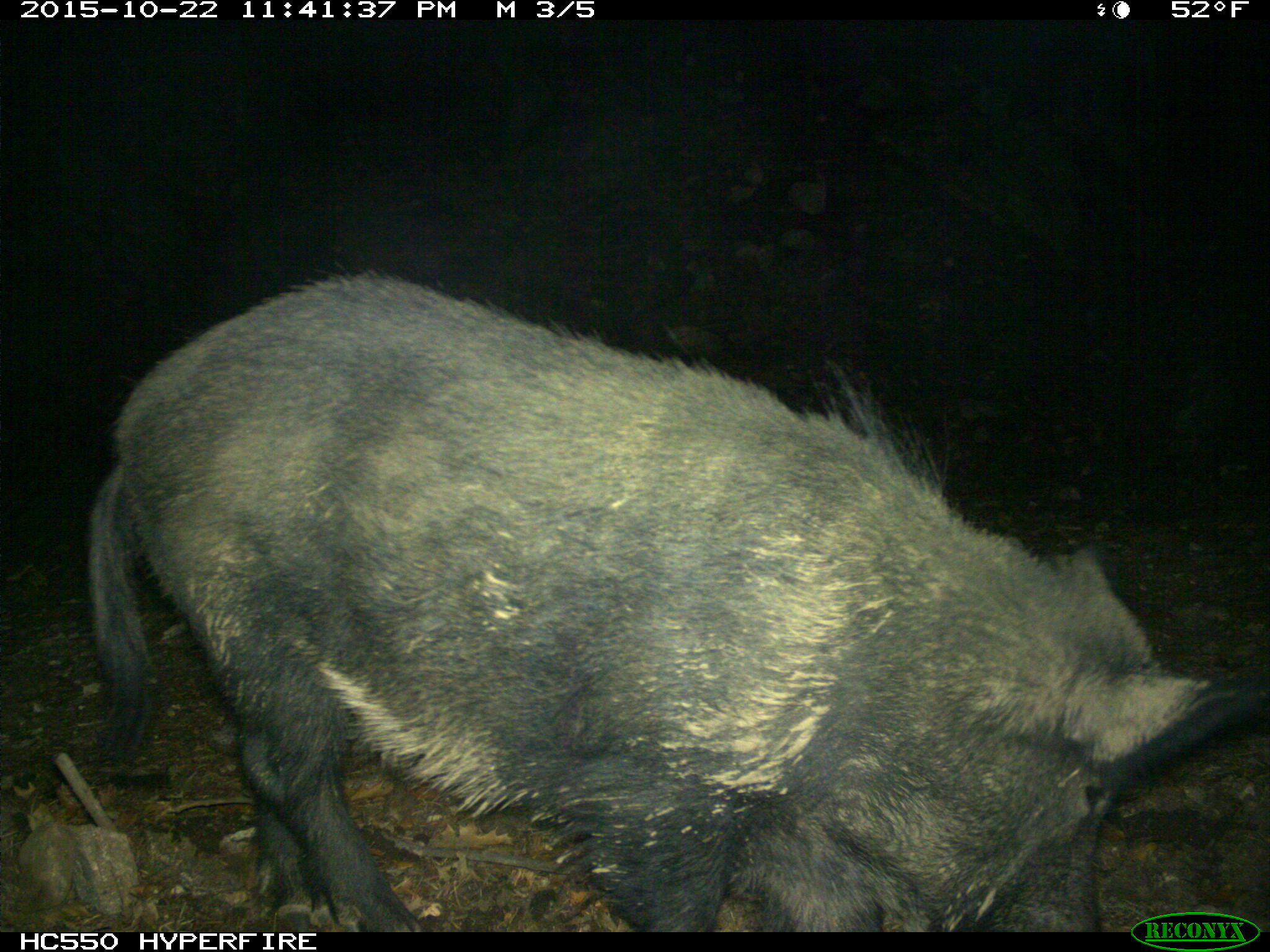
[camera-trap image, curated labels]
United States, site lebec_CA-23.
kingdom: Animalia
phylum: Chordata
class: Mammalia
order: Artiodactyla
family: Suidae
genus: Sus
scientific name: Sus scrofa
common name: wild boar